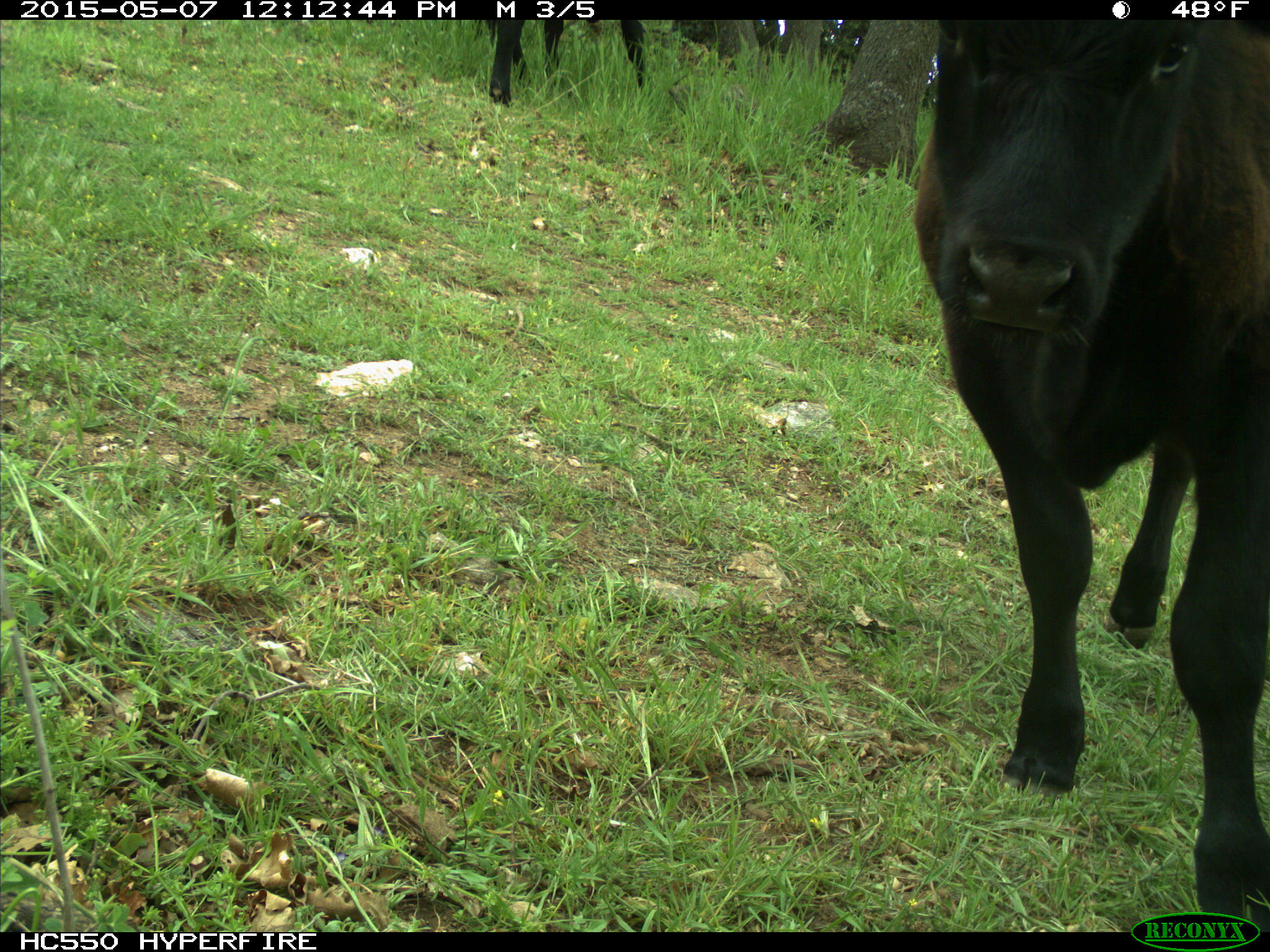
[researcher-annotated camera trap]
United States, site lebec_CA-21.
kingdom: Animalia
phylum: Chordata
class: Mammalia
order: Artiodactyla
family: Bovidae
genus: Bos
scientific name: Bos taurus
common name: domestic cow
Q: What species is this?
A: Bos taurus (domestic cow).